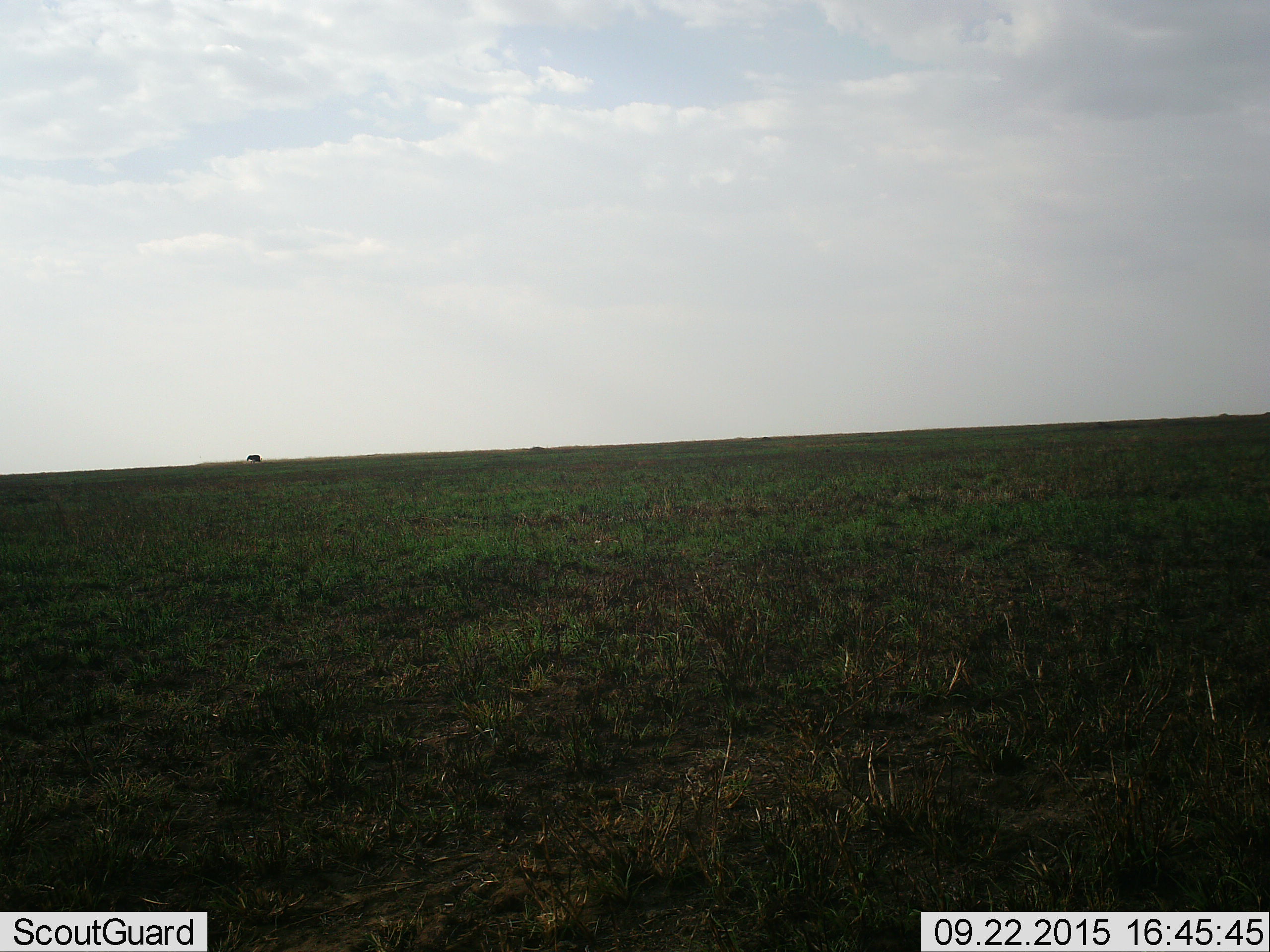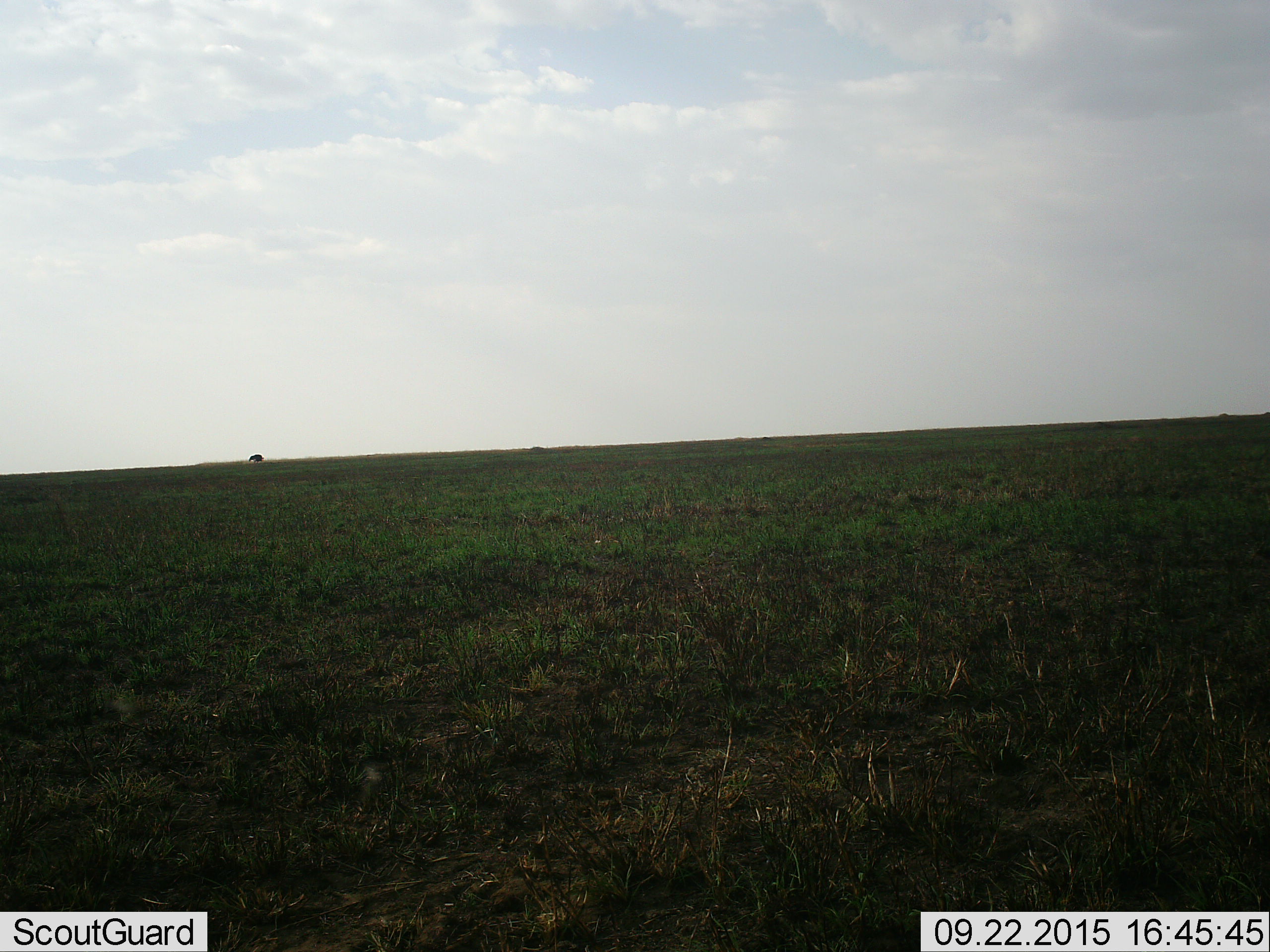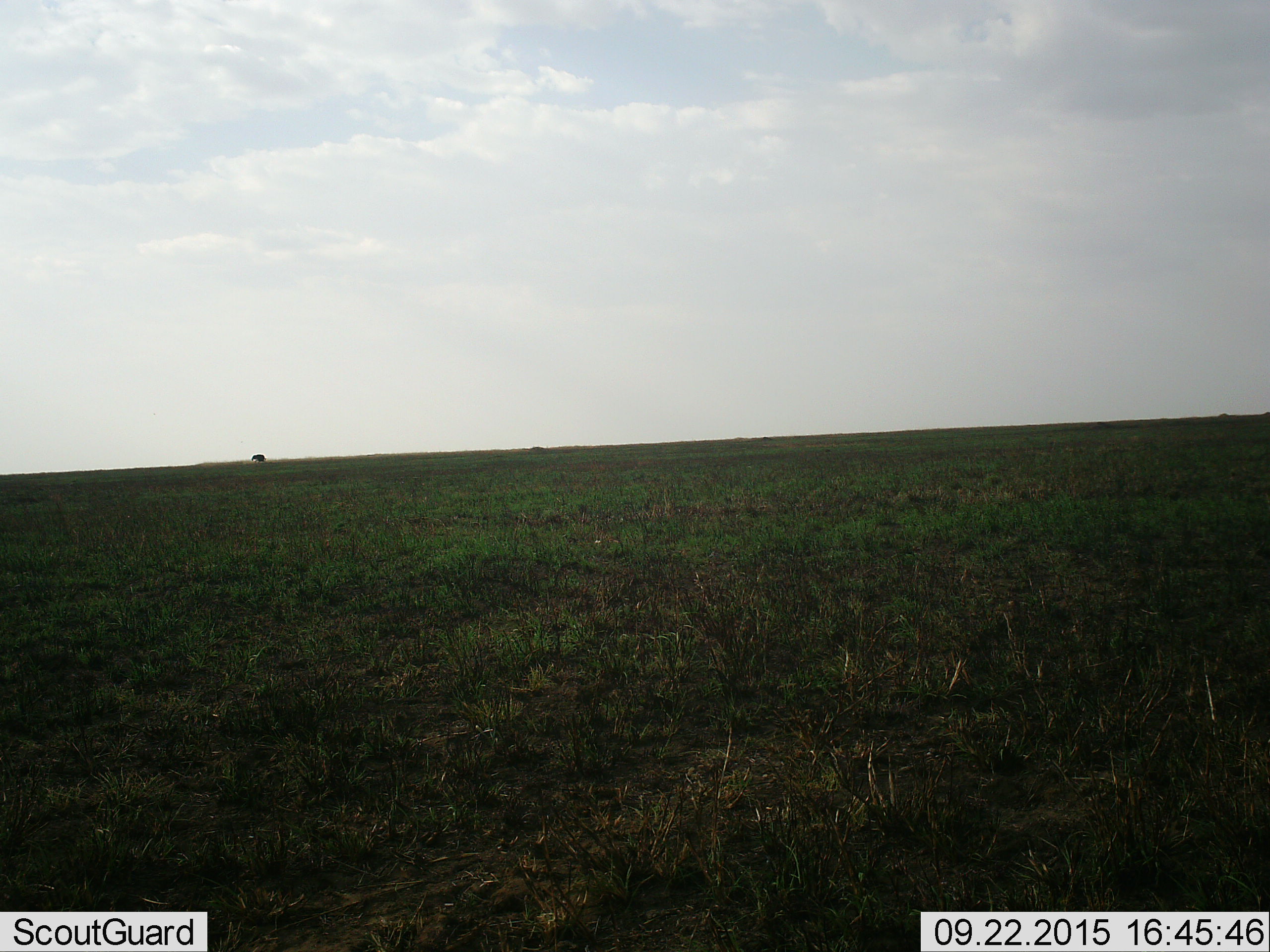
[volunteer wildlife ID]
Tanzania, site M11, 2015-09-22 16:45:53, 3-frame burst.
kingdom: Animalia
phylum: Chordata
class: Mammalia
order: Proboscidea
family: Elephantidae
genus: Loxodonta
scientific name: Loxodonta africana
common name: african bush elephant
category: elephant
Elephant (african bush elephant) (Loxodonta africana), count 1. Behavior (volunteer vote fractions): standing 33%, resting 0%, moving 67%, interacting 0%. Young present (vote fraction): 0%. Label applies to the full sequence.